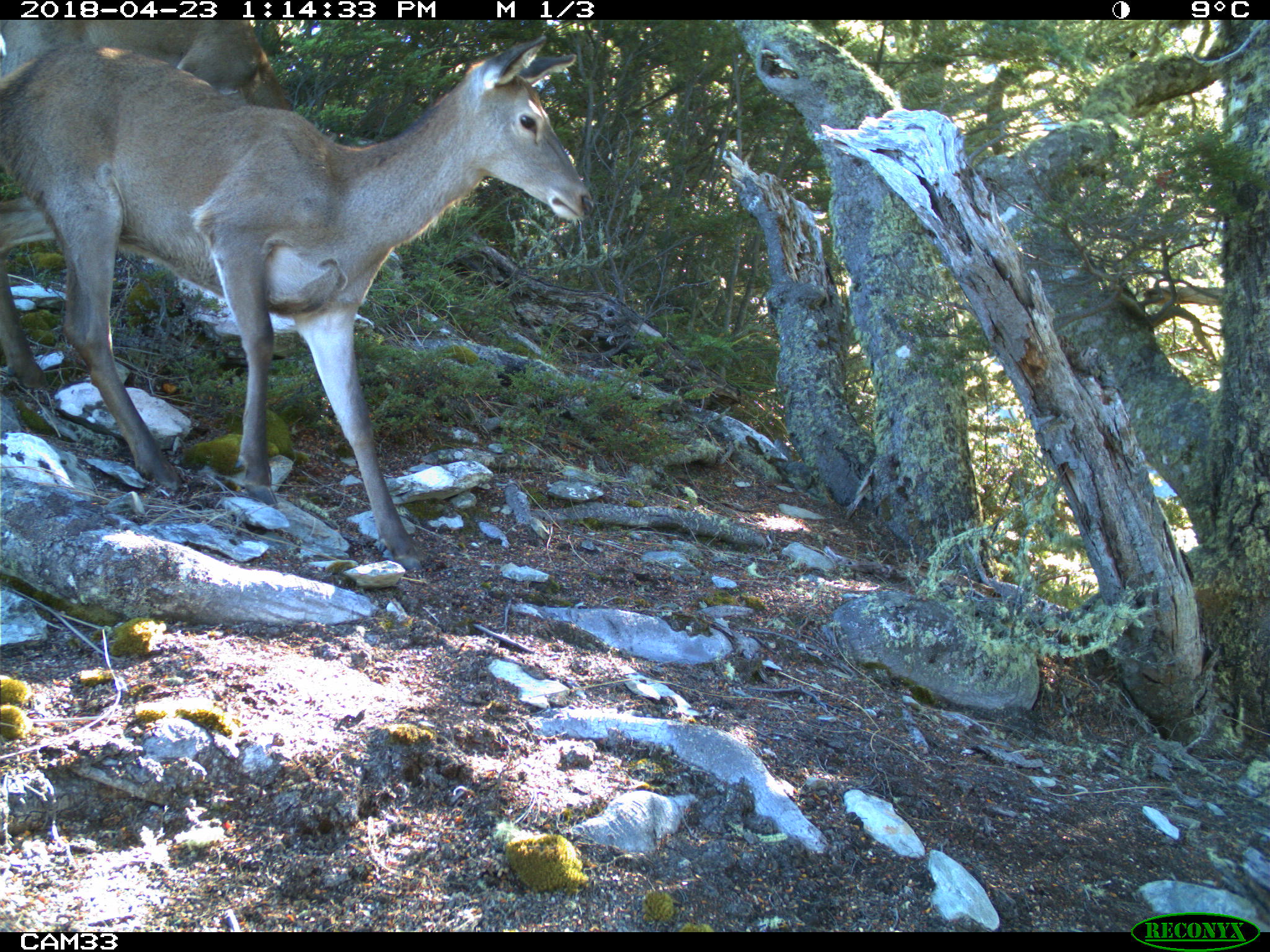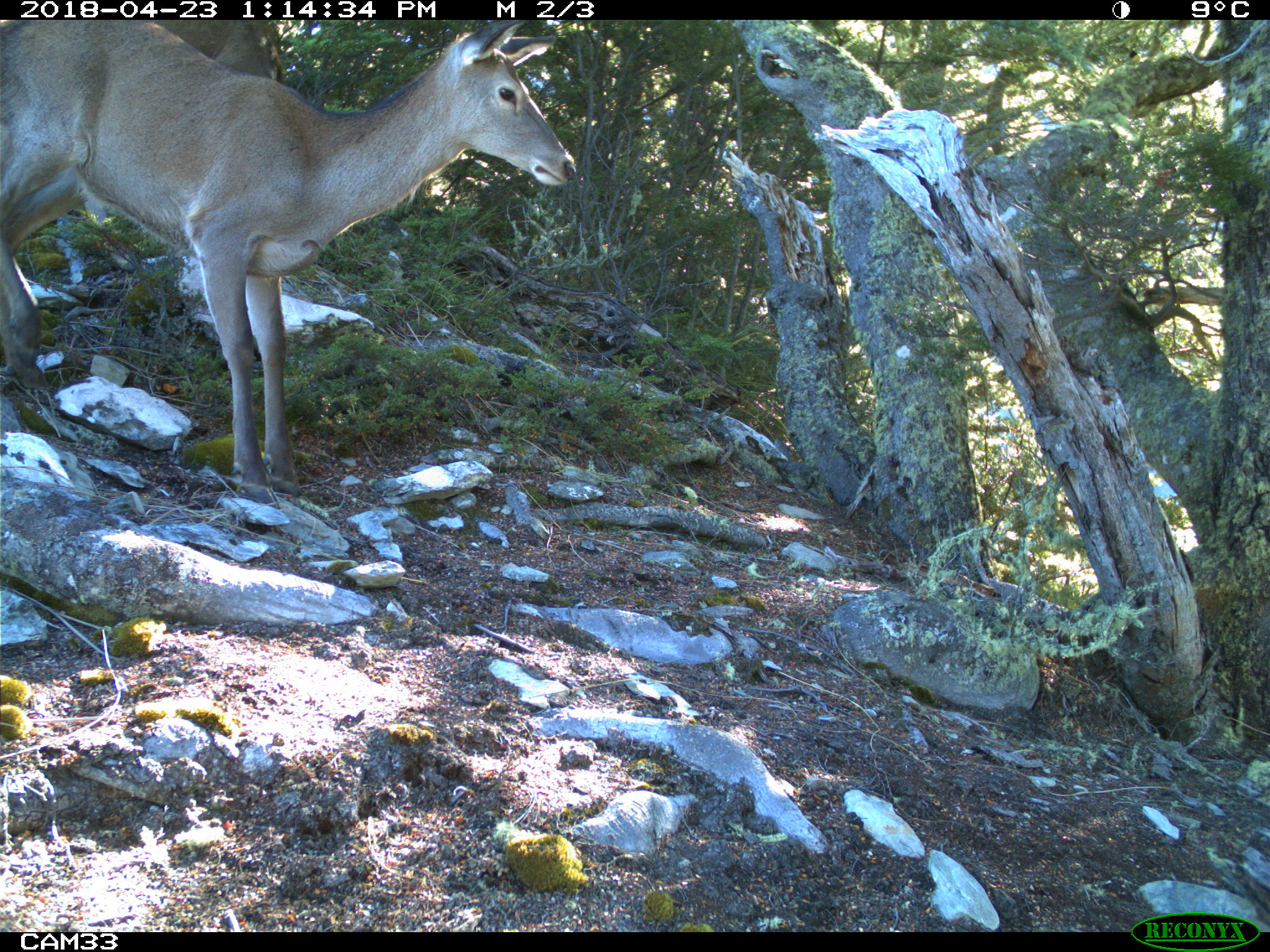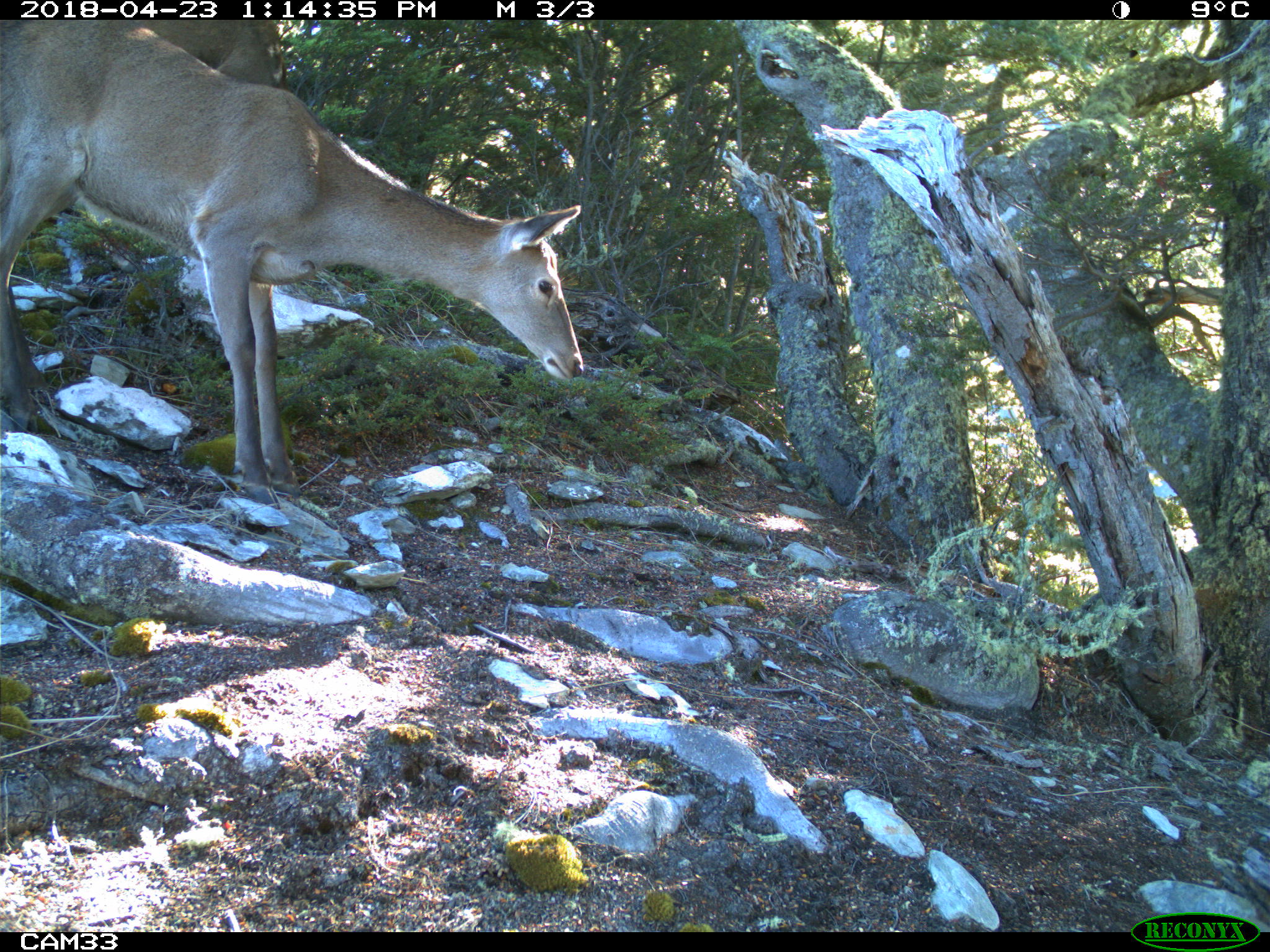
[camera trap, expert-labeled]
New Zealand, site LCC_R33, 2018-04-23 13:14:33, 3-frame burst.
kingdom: Animalia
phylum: Chordata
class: Mammalia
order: Artiodactyla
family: Cervidae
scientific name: Cervidae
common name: deer